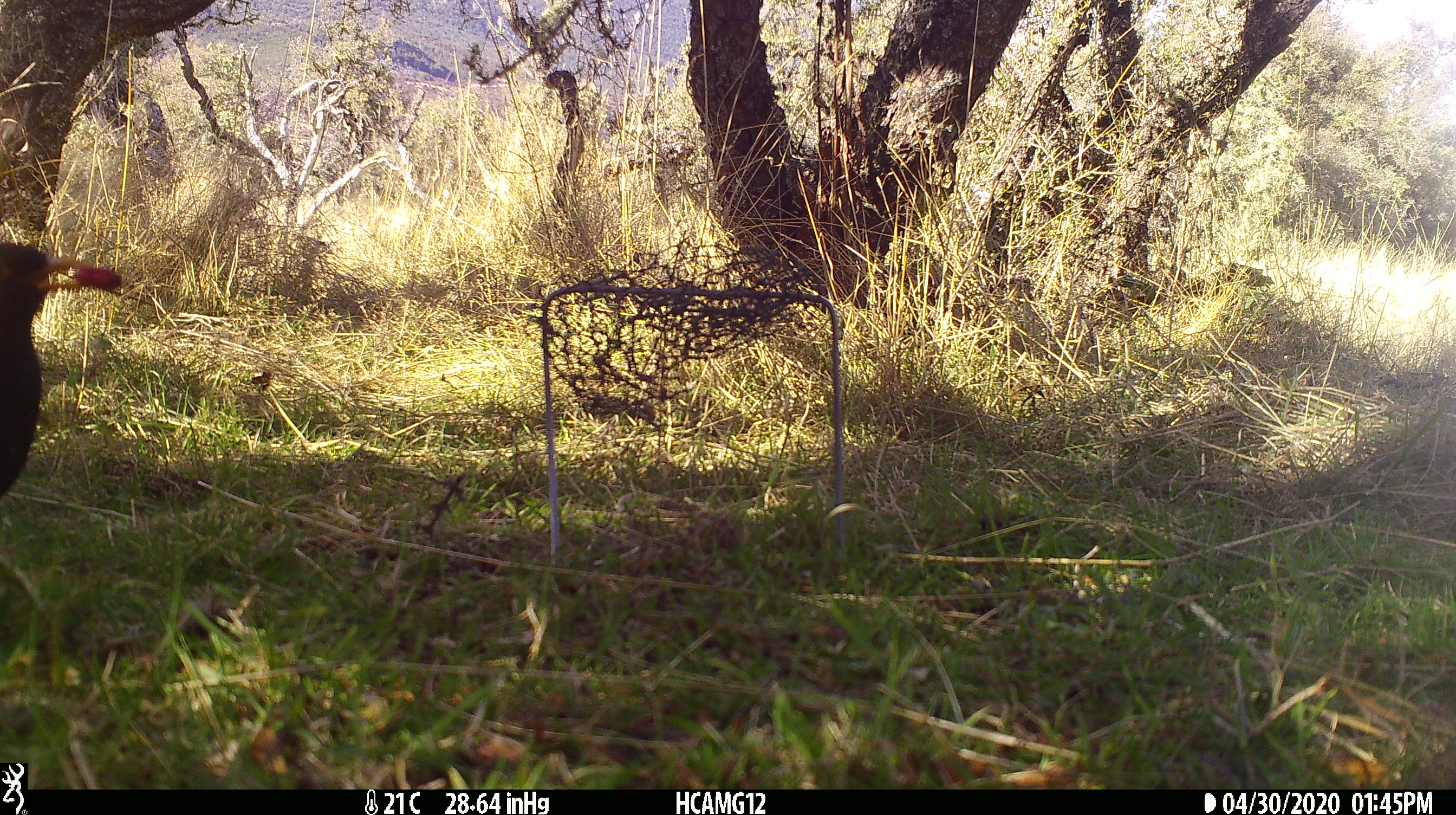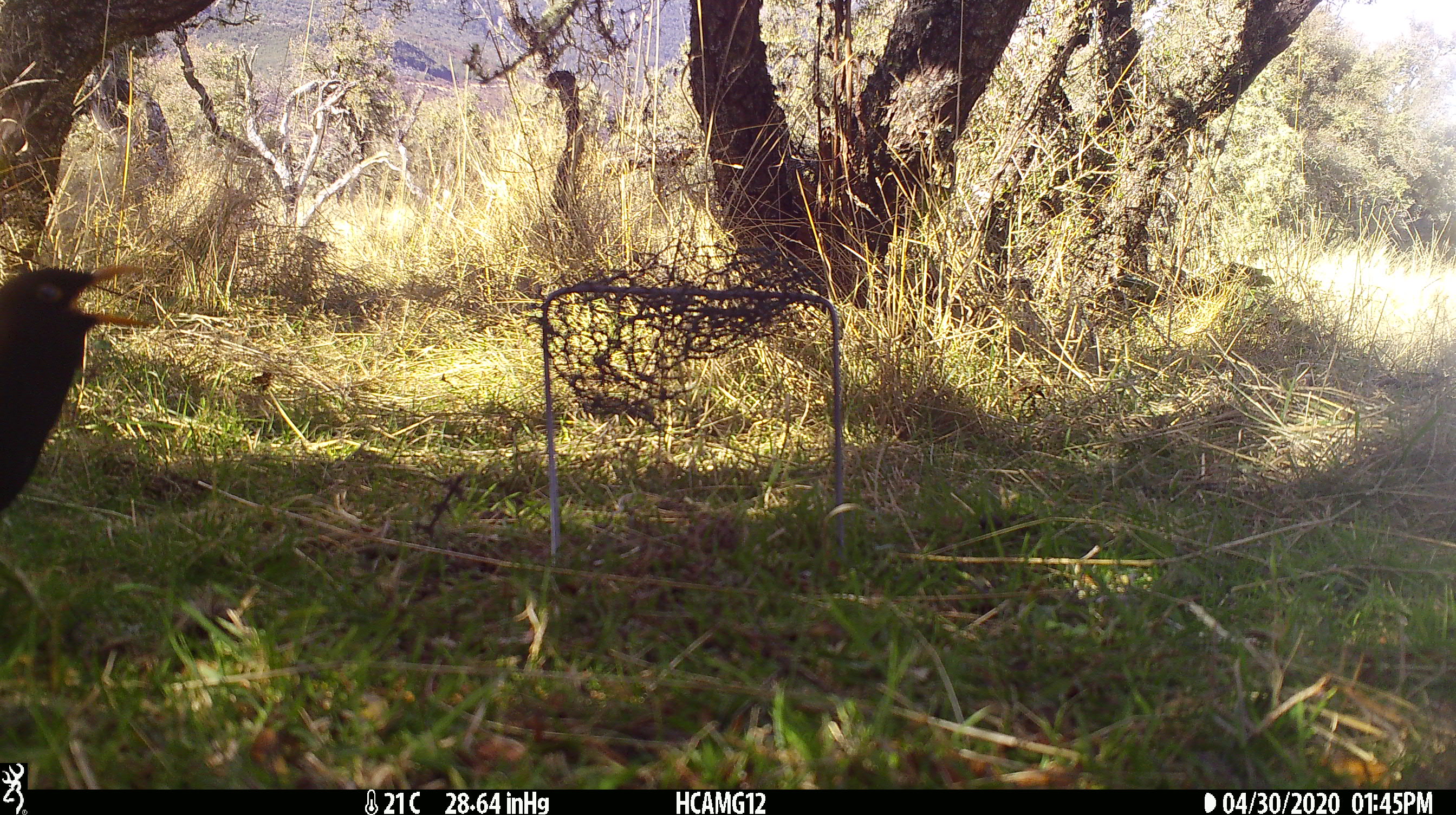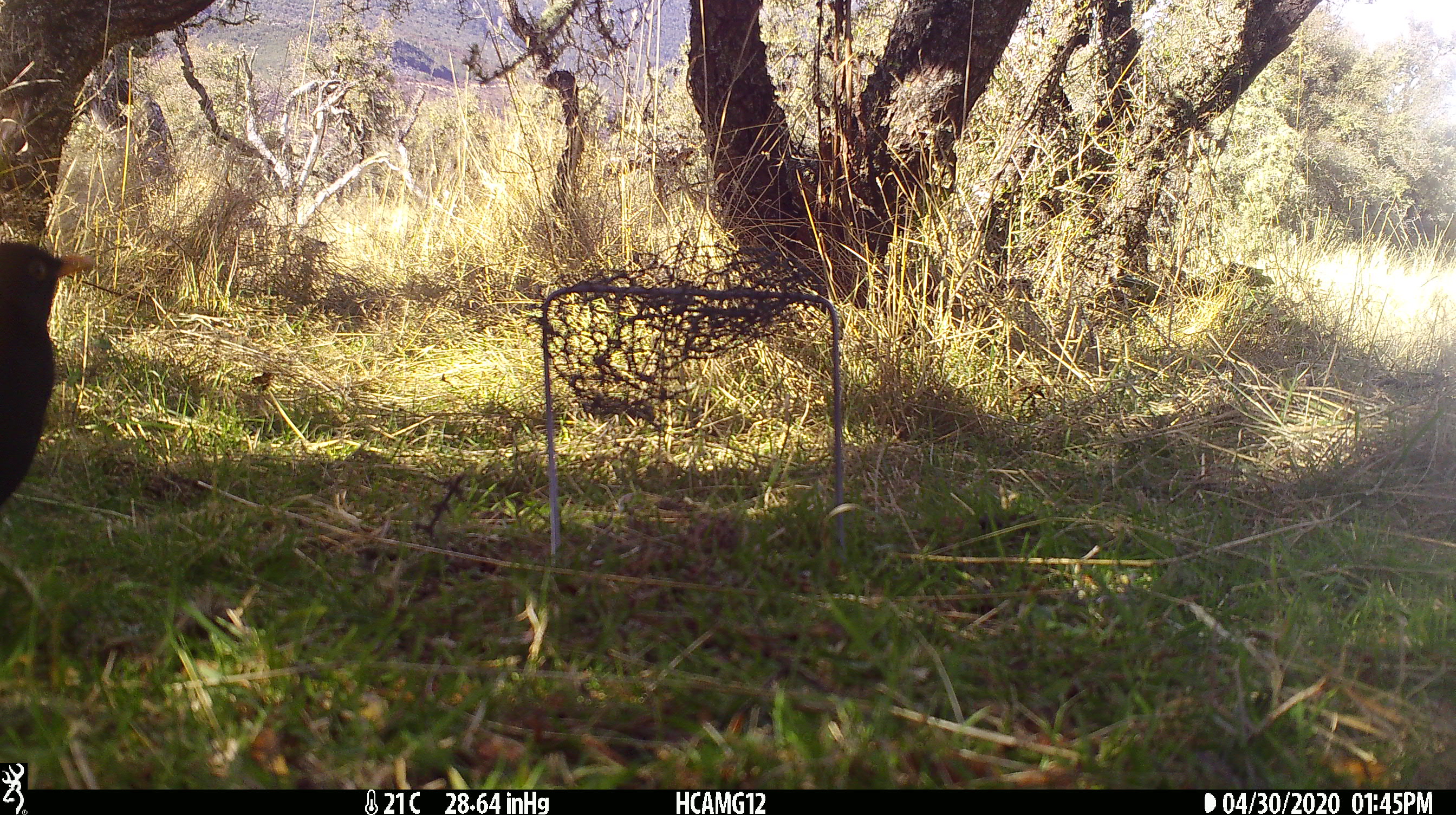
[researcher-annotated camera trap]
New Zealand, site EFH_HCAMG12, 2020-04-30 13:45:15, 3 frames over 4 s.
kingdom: Animalia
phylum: Chordata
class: Aves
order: Passeriformes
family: Turdidae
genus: Turdus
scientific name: Turdus merula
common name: eurasian blackbird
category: blackbird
Blackbird (eurasian blackbird) (Turdus merula).